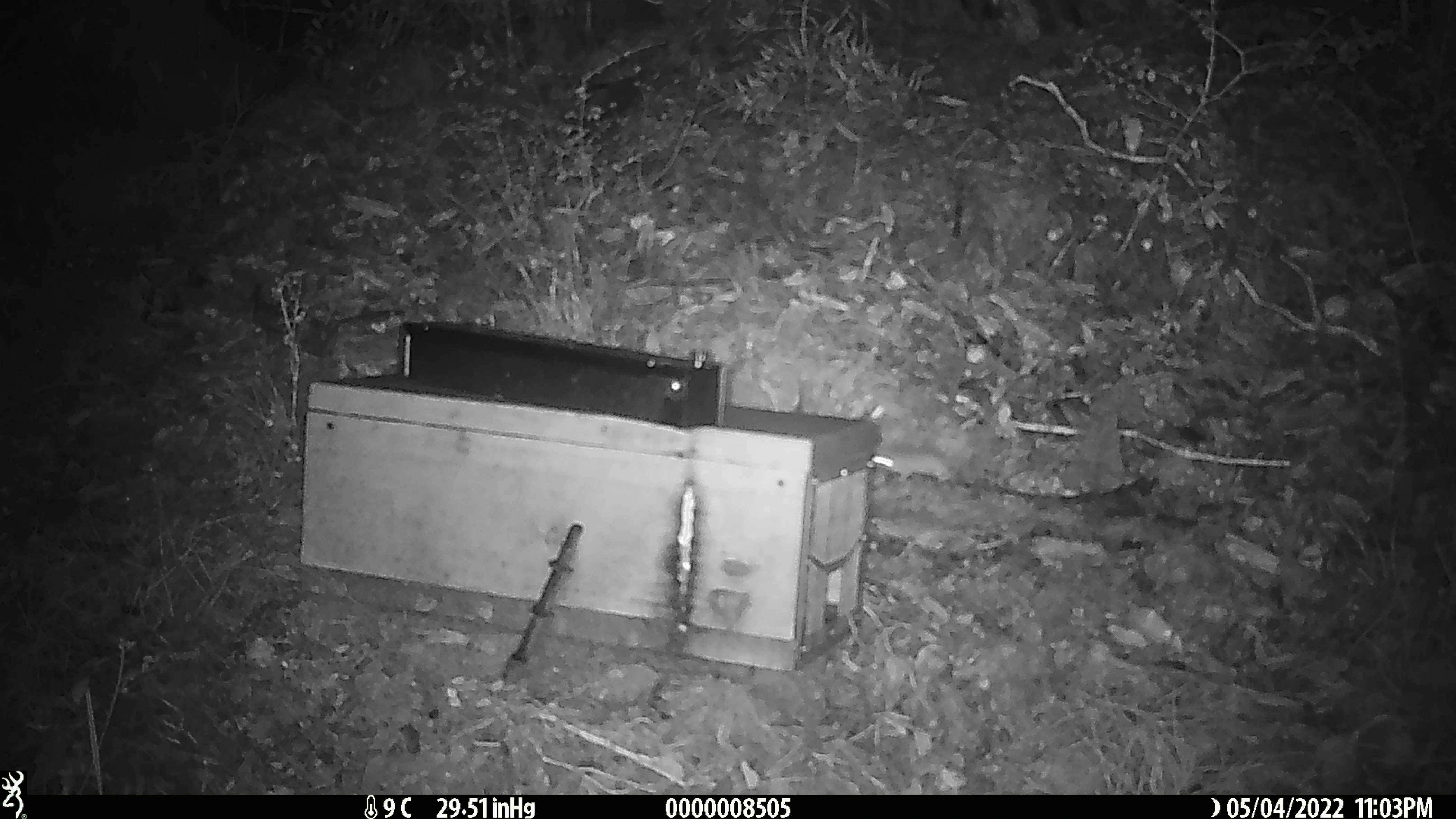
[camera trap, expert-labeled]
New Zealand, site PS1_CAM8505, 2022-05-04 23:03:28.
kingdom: Animalia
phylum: Chordata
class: Mammalia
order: Rodentia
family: Muridae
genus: Mus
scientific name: Mus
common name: mouse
Mouse (Mus).